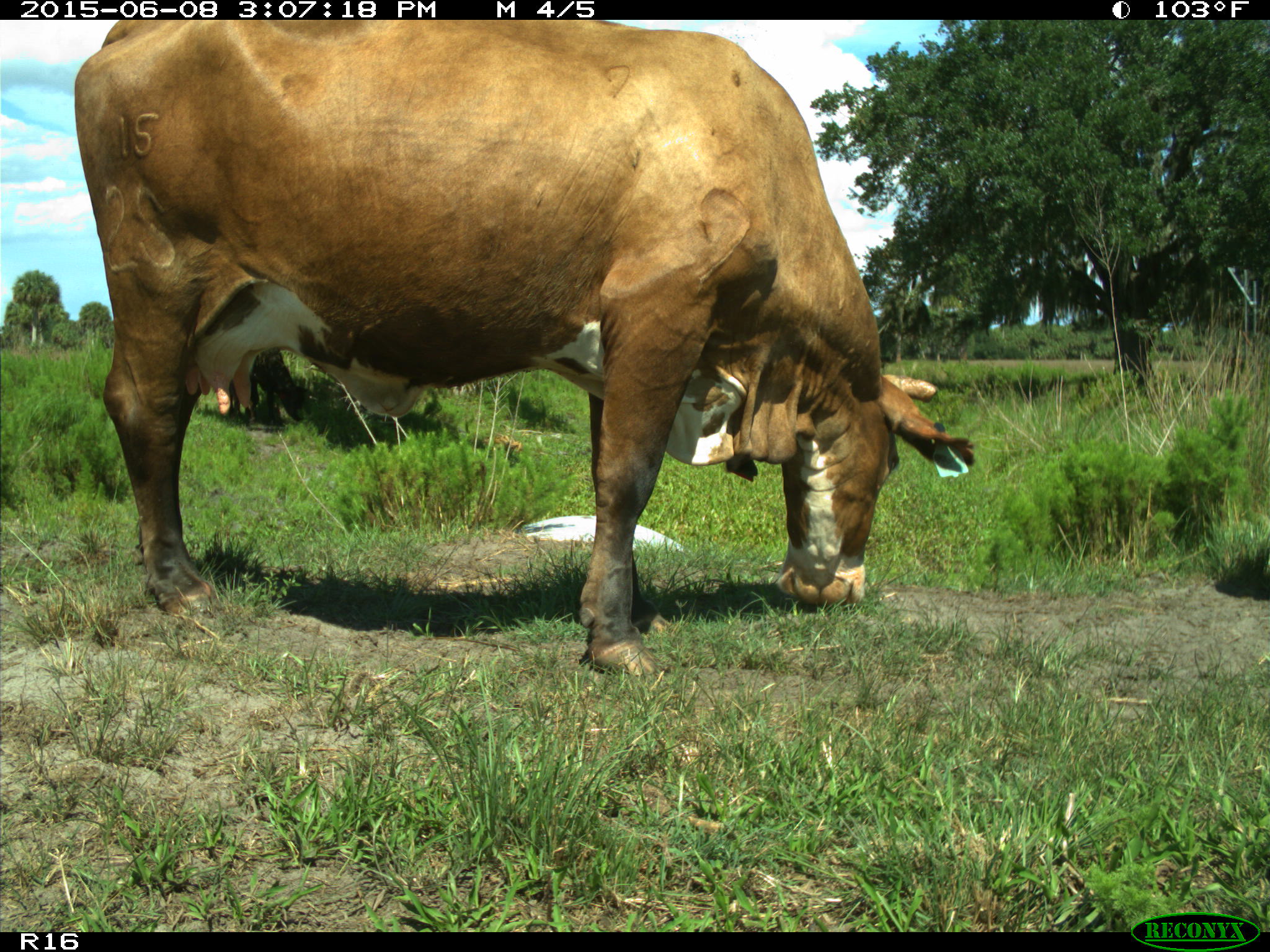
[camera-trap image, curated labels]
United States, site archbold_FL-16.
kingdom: Animalia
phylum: Chordata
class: Mammalia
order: Artiodactyla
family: Bovidae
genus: Bos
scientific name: Bos taurus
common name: domestic cow